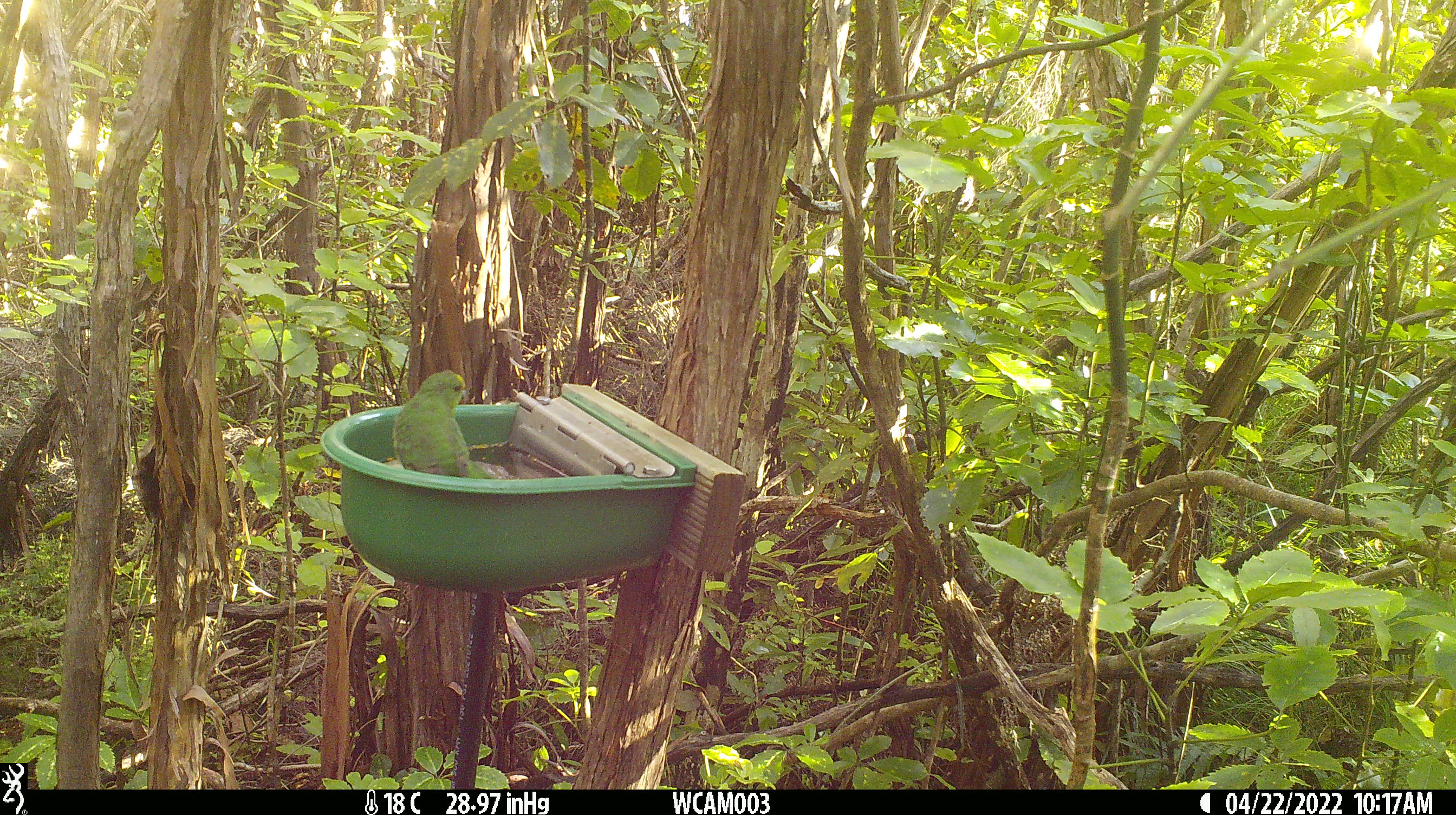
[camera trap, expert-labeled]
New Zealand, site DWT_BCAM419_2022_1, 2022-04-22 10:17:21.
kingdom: Animalia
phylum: Chordata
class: Aves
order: Psittaciformes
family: Psittaculidae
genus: Cyanoramphus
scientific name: Cyanoramphus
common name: parakeet